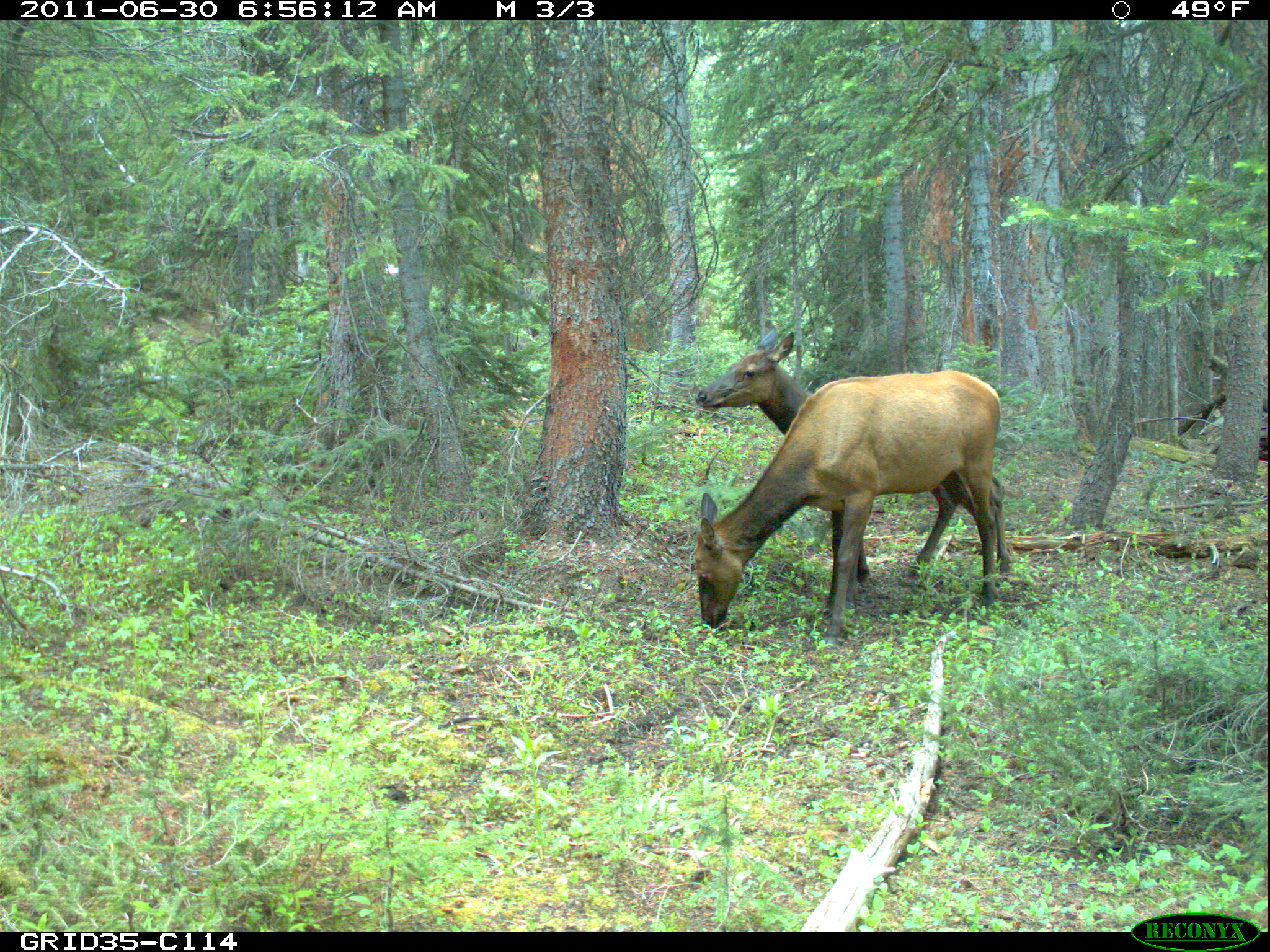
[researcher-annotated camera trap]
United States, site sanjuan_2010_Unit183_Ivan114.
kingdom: Animalia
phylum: Chordata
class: Mammalia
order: Artiodactyla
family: Cervidae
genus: Cervus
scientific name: Cervus elaphus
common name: red deer